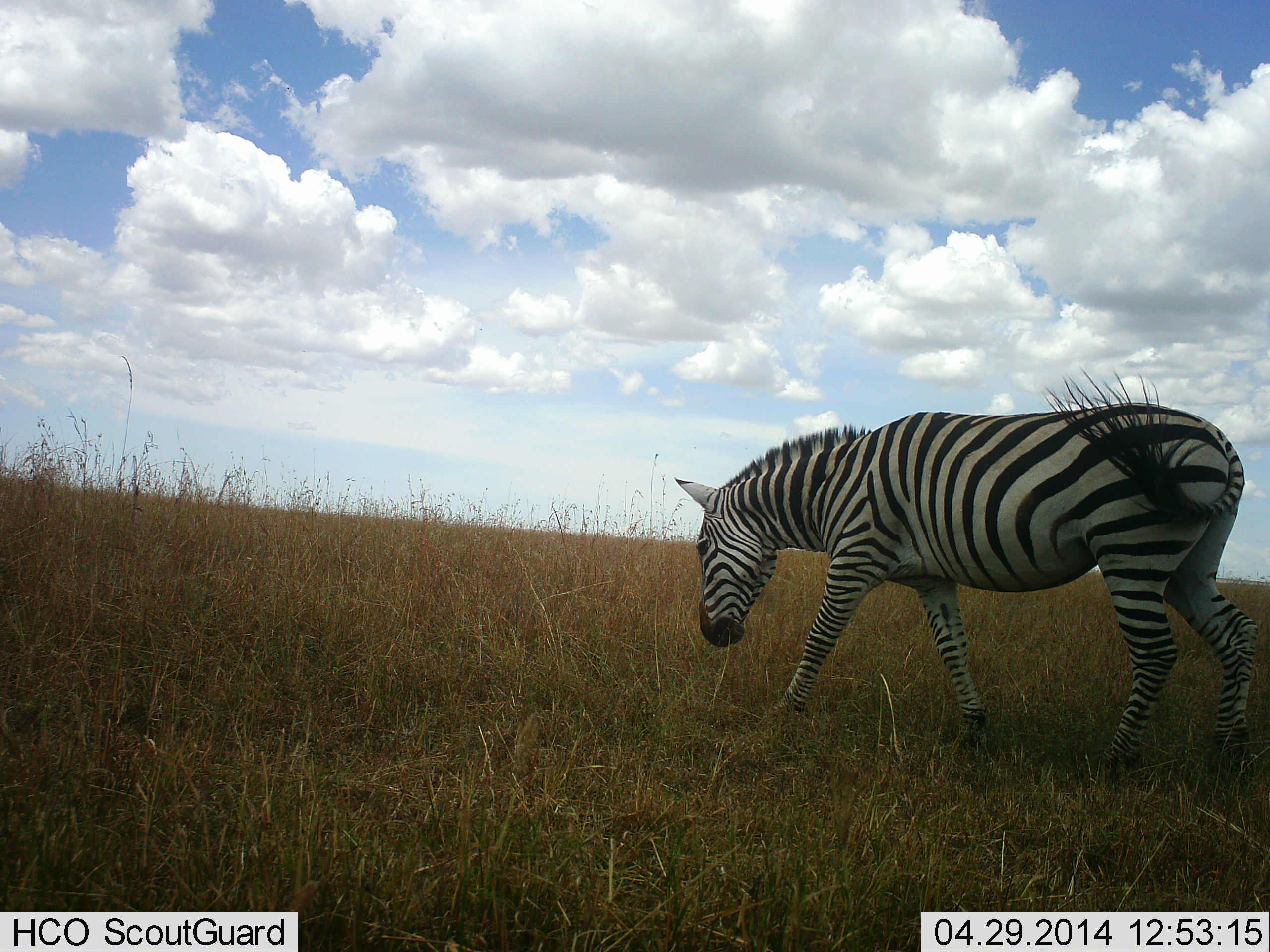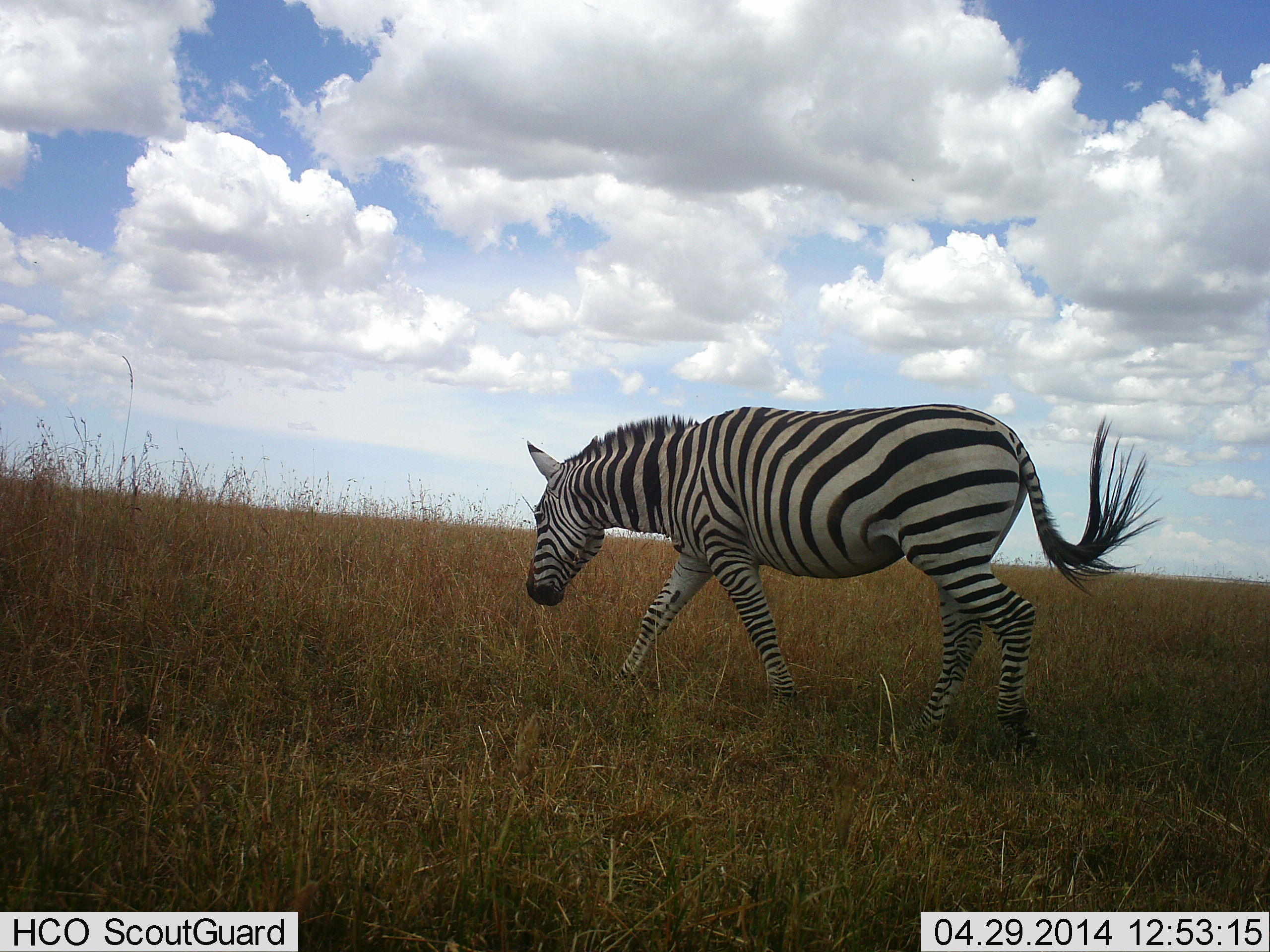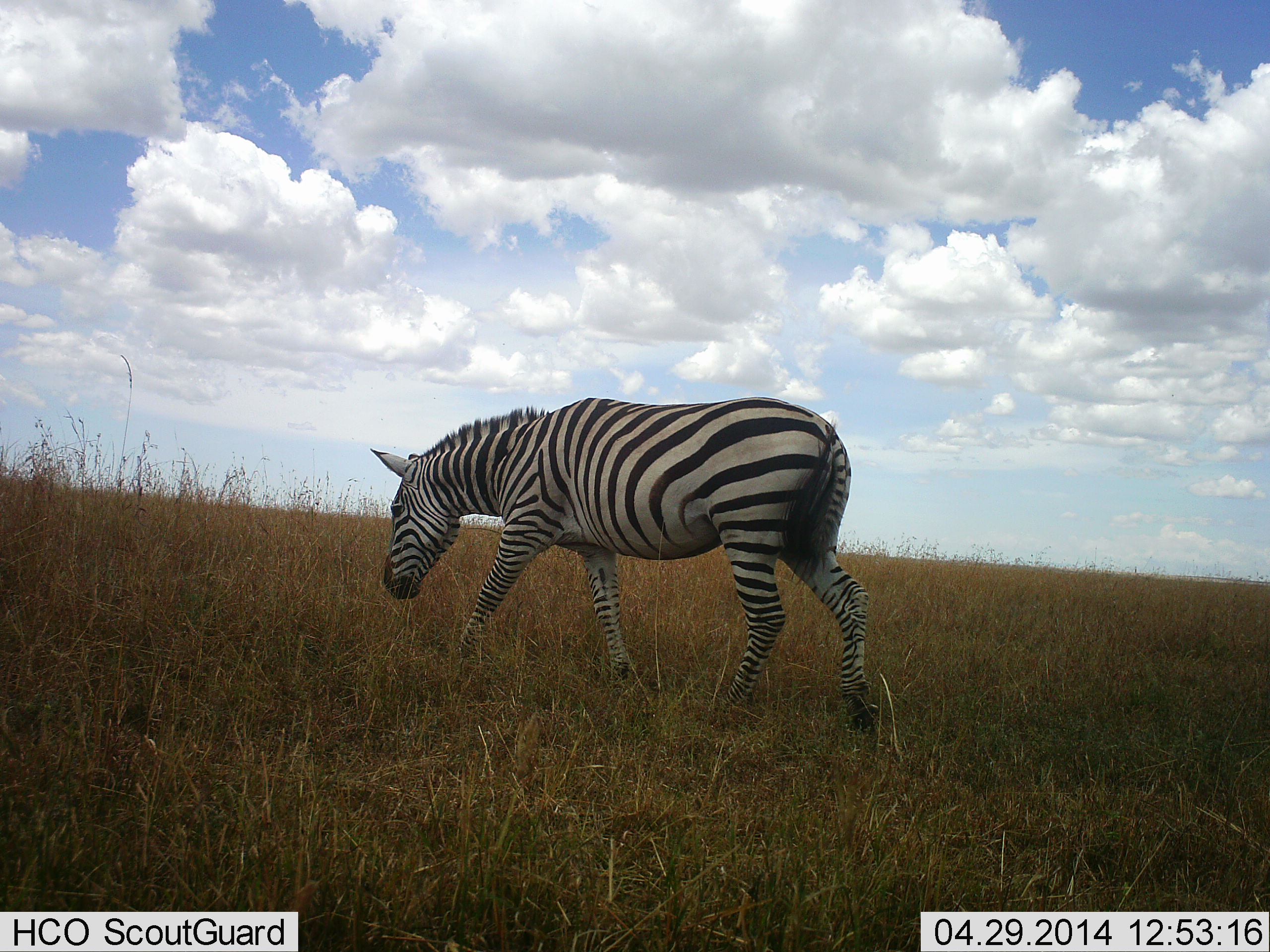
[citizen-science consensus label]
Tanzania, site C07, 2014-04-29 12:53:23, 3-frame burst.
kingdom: Animalia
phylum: Chordata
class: Mammalia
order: Perissodactyla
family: Equidae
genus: Equus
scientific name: Equus quagga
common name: plains zebra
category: zebra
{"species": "zebra (plains zebra) (Equus quagga)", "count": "1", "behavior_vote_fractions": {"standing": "0%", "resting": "0%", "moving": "100%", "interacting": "0%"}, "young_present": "0%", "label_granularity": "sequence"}